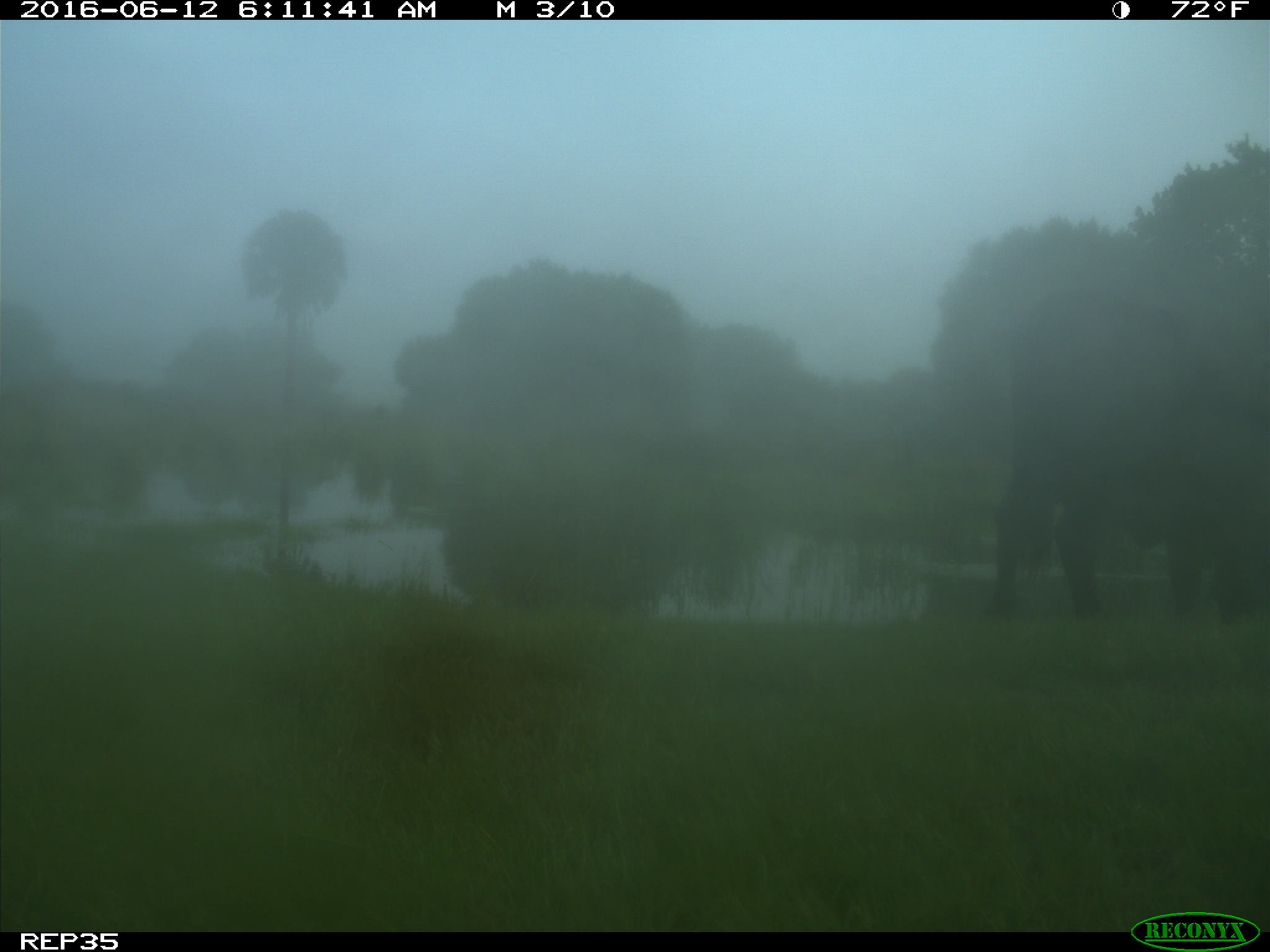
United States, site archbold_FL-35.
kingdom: Animalia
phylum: Chordata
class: Mammalia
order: Artiodactyla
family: Bovidae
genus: Bos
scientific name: Bos taurus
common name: domestic cow